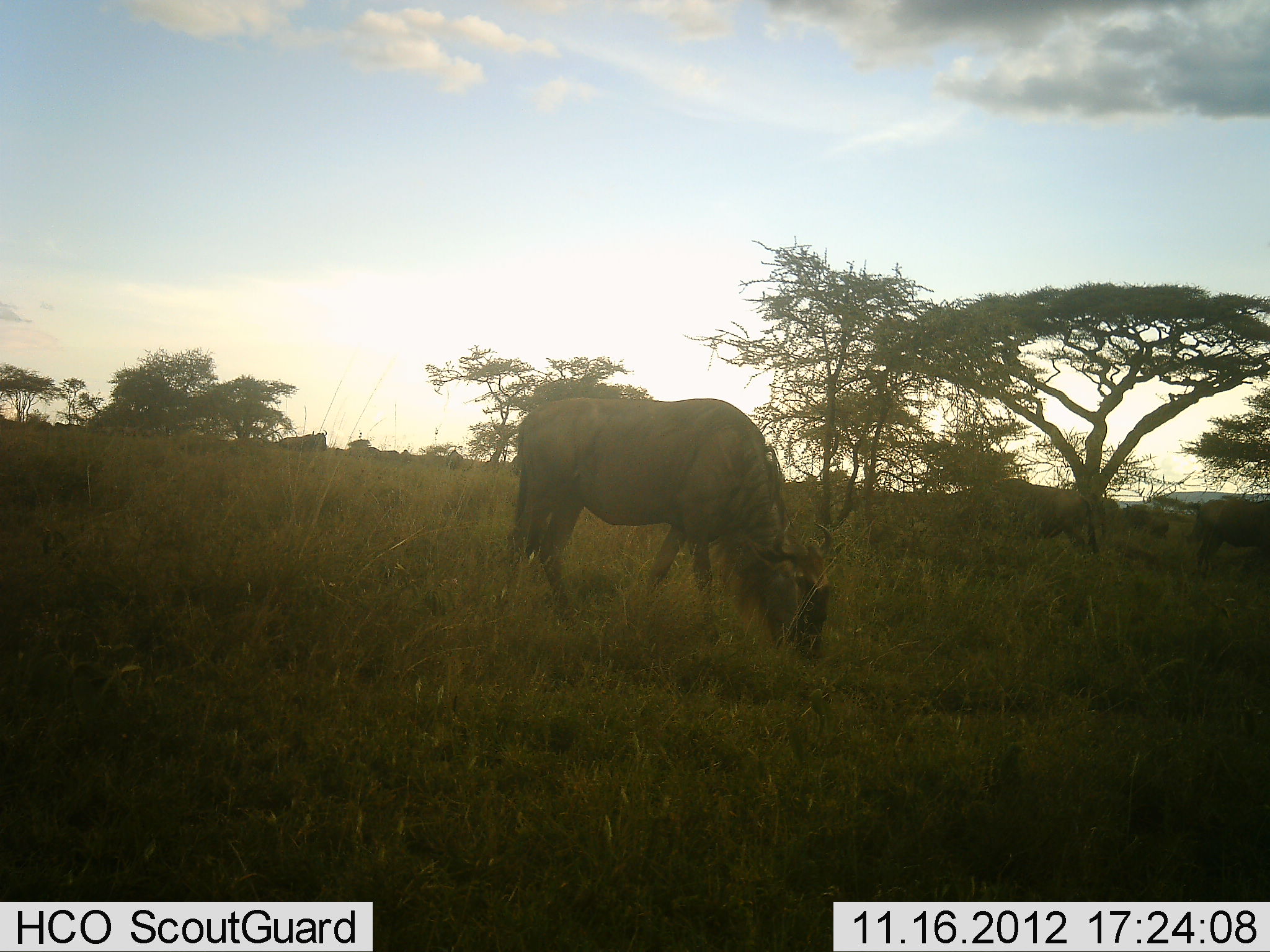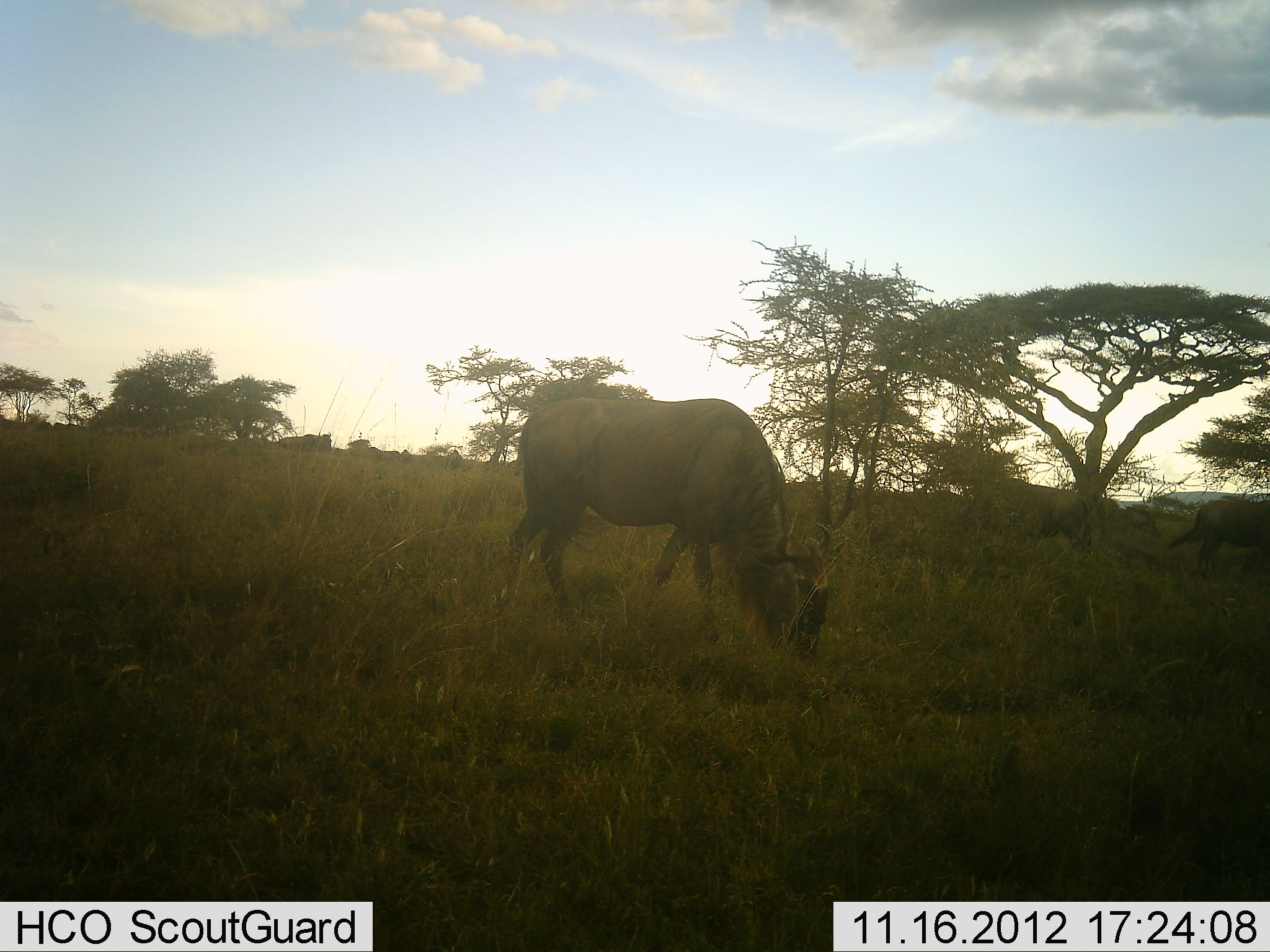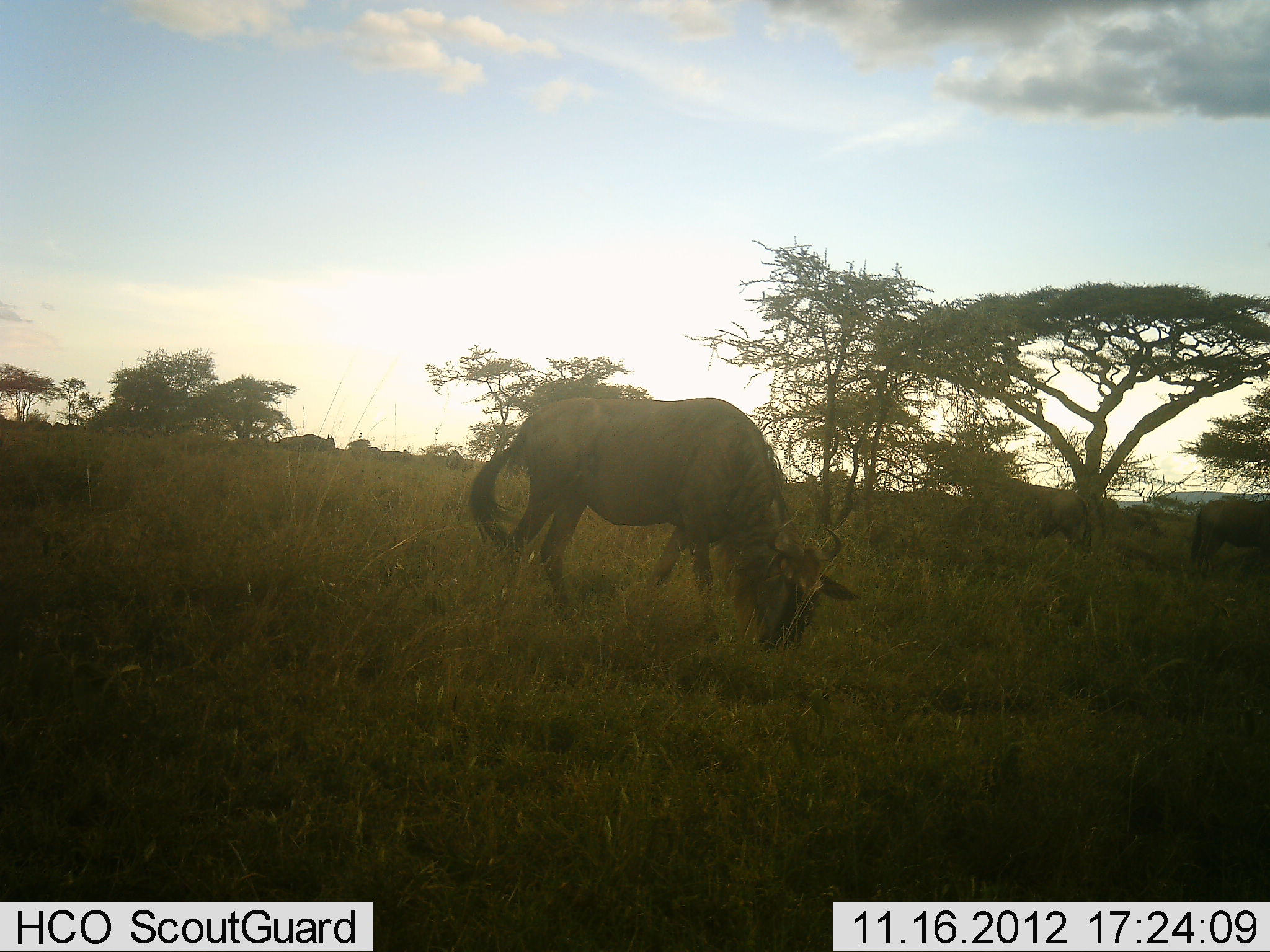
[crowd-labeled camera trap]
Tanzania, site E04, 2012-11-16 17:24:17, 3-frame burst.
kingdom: Animalia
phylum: Chordata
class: Mammalia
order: Artiodactyla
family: Bovidae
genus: Connochaetes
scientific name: Connochaetes taurinus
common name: blue wildebeest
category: wildebeest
Wildebeest (blue wildebeest) (Connochaetes taurinus), count 6. Behavior (volunteer vote fractions): standing 30%, resting 0%, moving 0%, interacting 0%. Young present (vote fraction): 0%. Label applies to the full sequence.